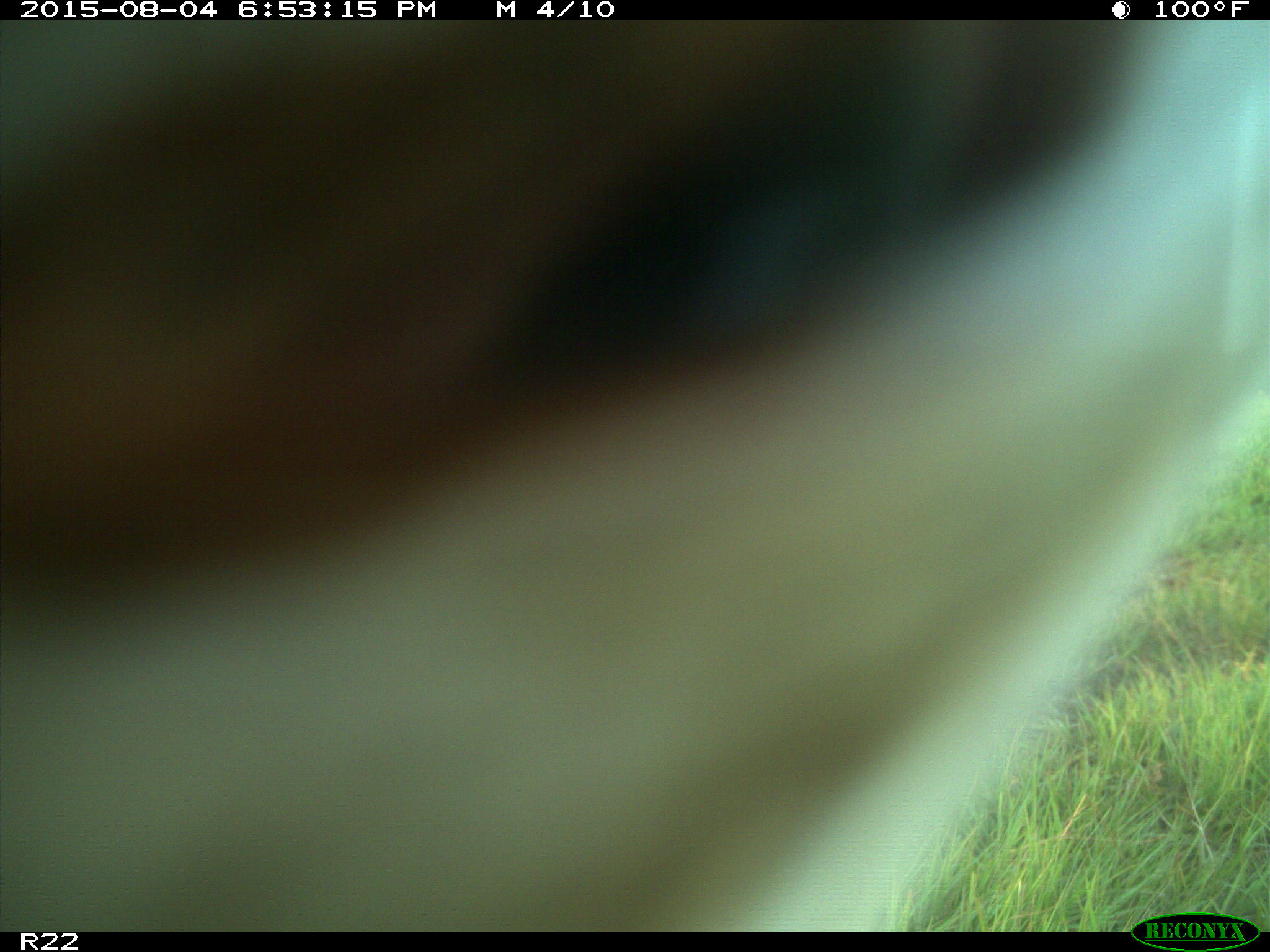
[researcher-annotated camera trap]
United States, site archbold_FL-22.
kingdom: Animalia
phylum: Chordata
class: Mammalia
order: Artiodactyla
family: Bovidae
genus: Bos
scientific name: Bos taurus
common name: domestic cow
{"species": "Bos taurus (domestic cow)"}